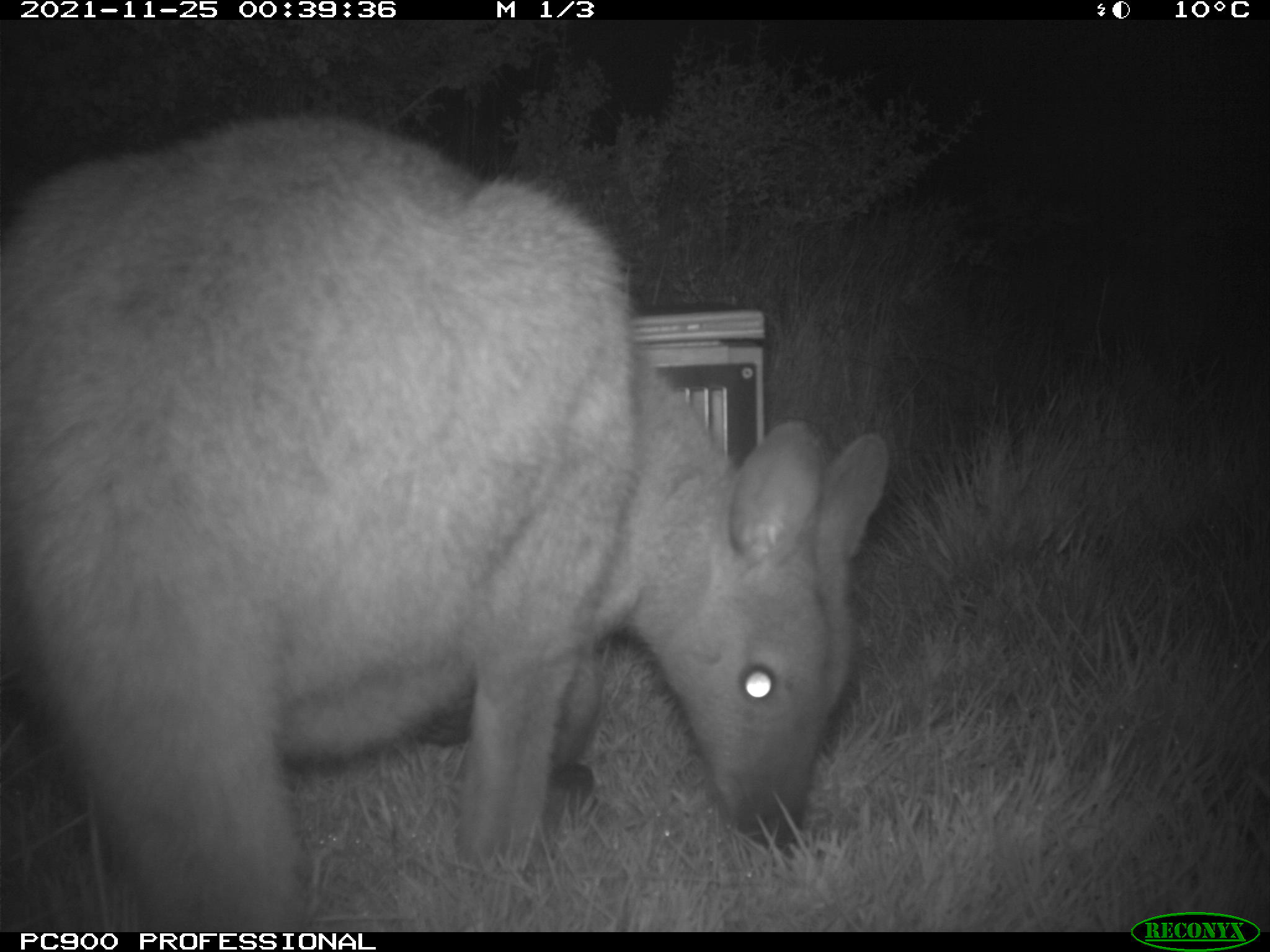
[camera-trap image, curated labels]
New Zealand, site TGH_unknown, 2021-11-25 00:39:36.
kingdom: Animalia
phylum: Chordata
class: Mammalia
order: Diprotodontia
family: Macropodidae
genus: Notamacropus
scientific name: Notamacropus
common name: wallaby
Wallaby (Notamacropus).